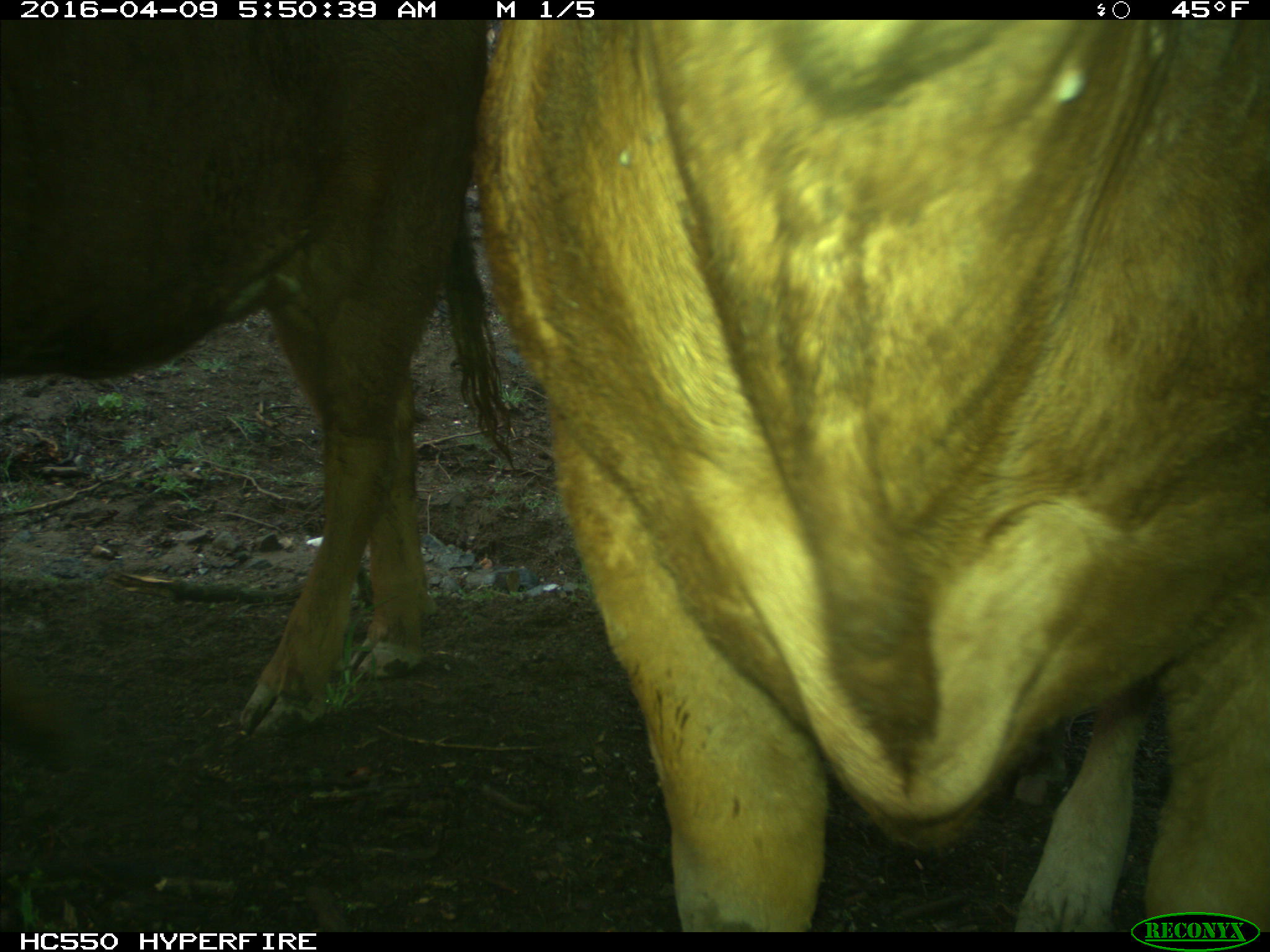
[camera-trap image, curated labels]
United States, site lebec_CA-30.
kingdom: Animalia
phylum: Chordata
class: Mammalia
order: Artiodactyla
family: Bovidae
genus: Bos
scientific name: Bos taurus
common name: domestic cow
Bos taurus (domestic cow).